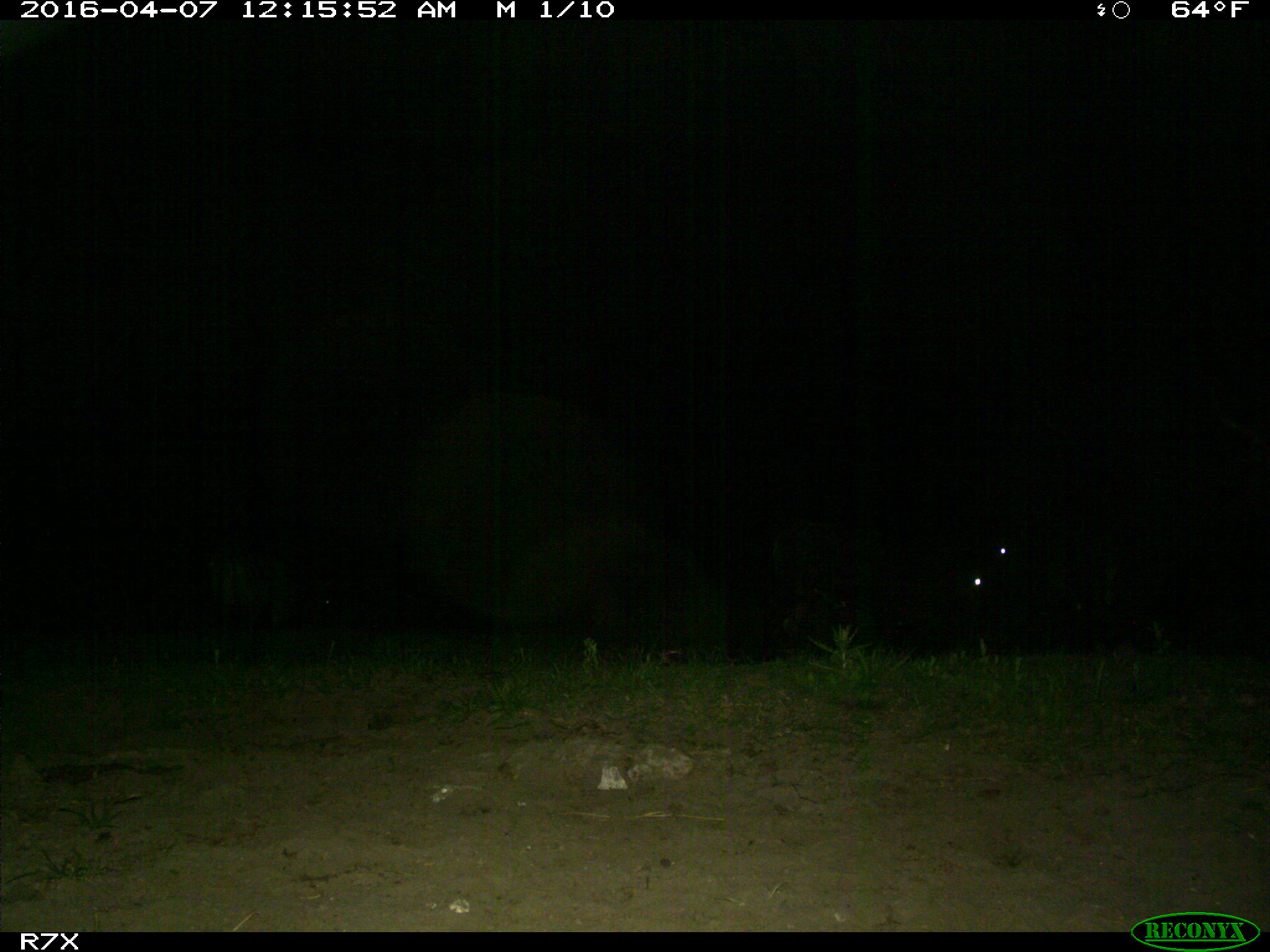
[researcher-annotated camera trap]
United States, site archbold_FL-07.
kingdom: Animalia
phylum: Chordata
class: Mammalia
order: Artiodactyla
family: Bovidae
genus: Bos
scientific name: Bos taurus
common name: domestic cow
Bos taurus (domestic cow).